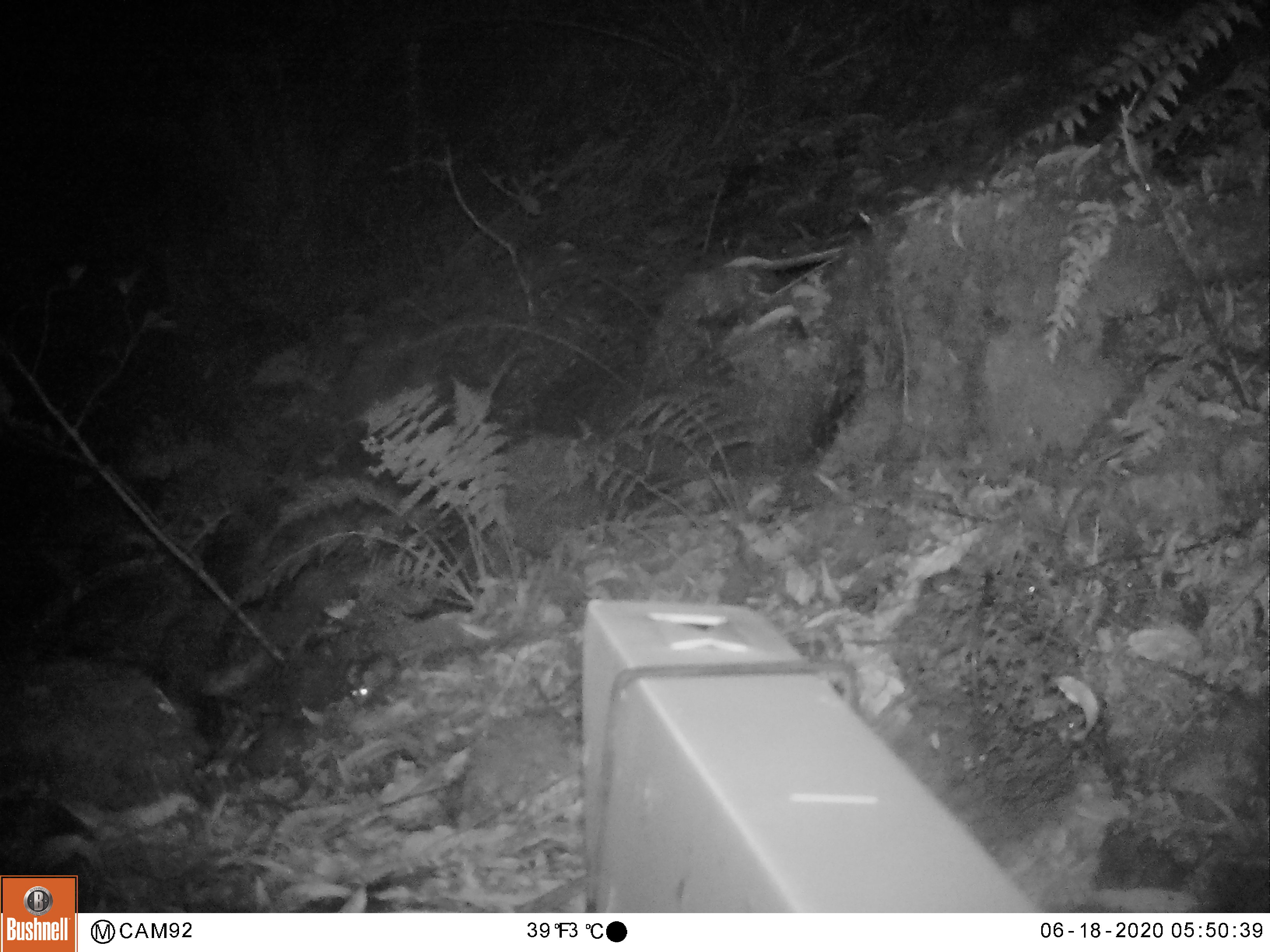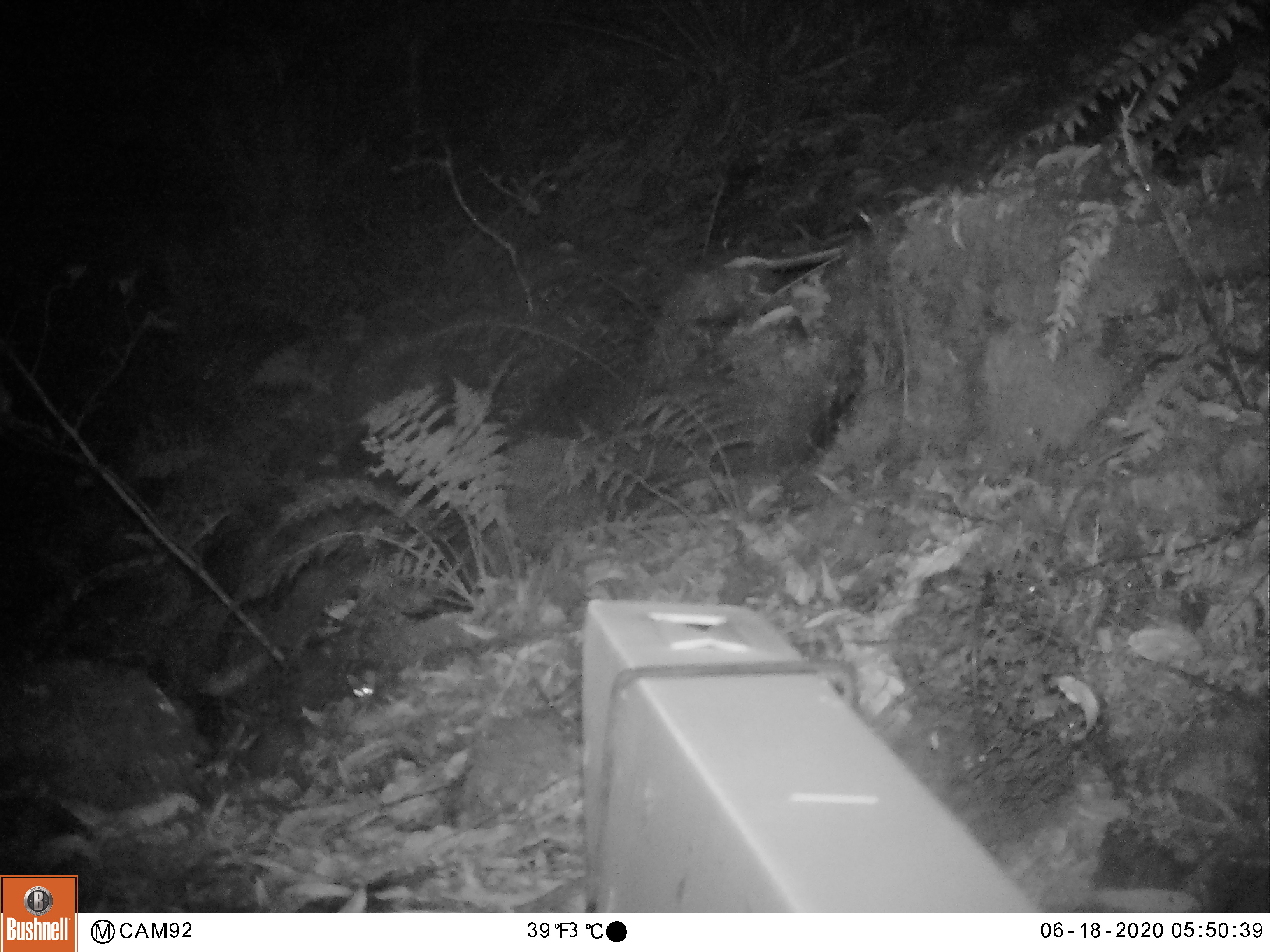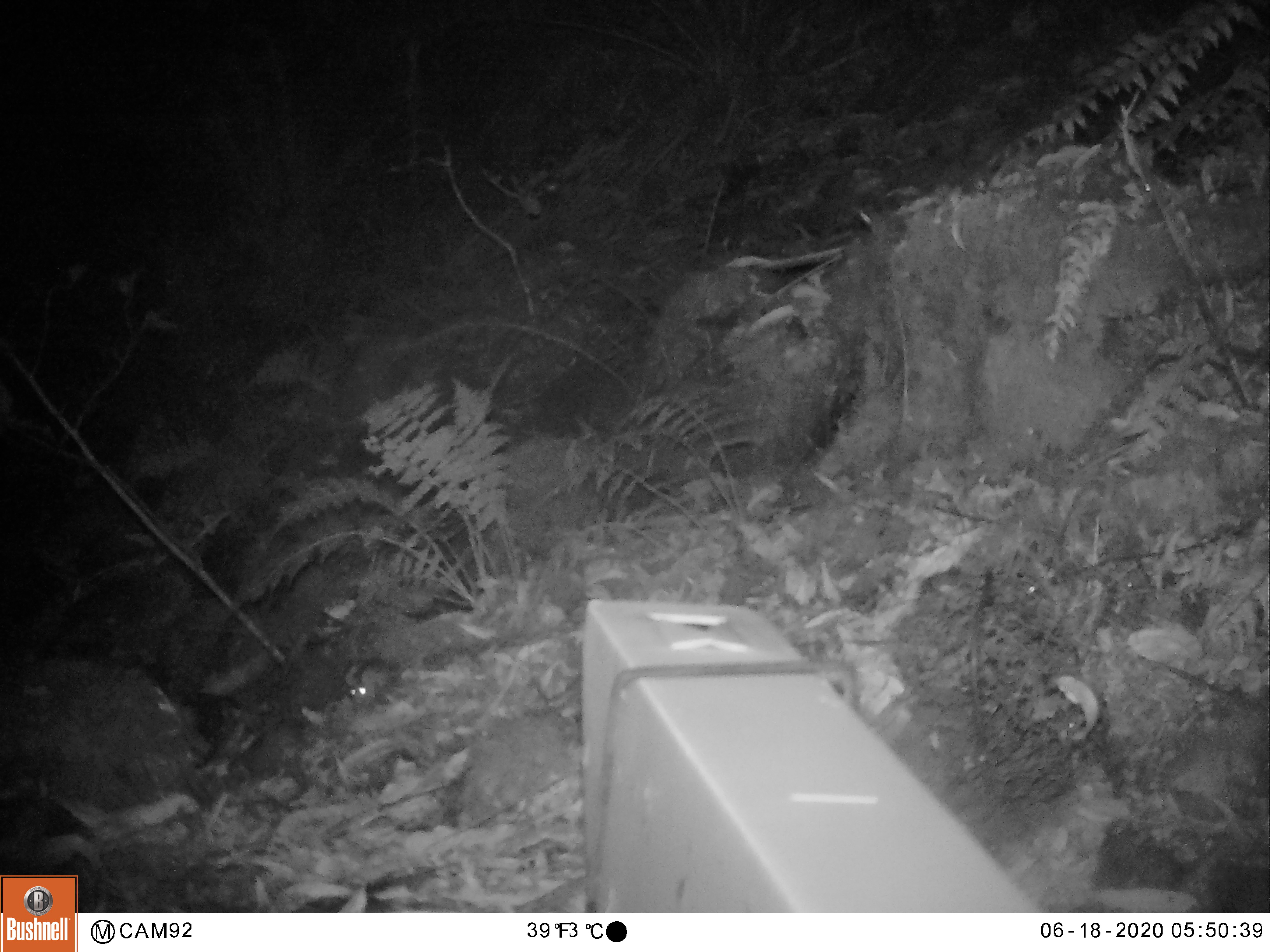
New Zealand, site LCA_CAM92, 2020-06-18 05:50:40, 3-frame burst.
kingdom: Animalia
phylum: Chordata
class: Mammalia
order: Rodentia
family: Muridae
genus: Mus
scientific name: Mus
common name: mouse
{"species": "mouse (Mus)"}